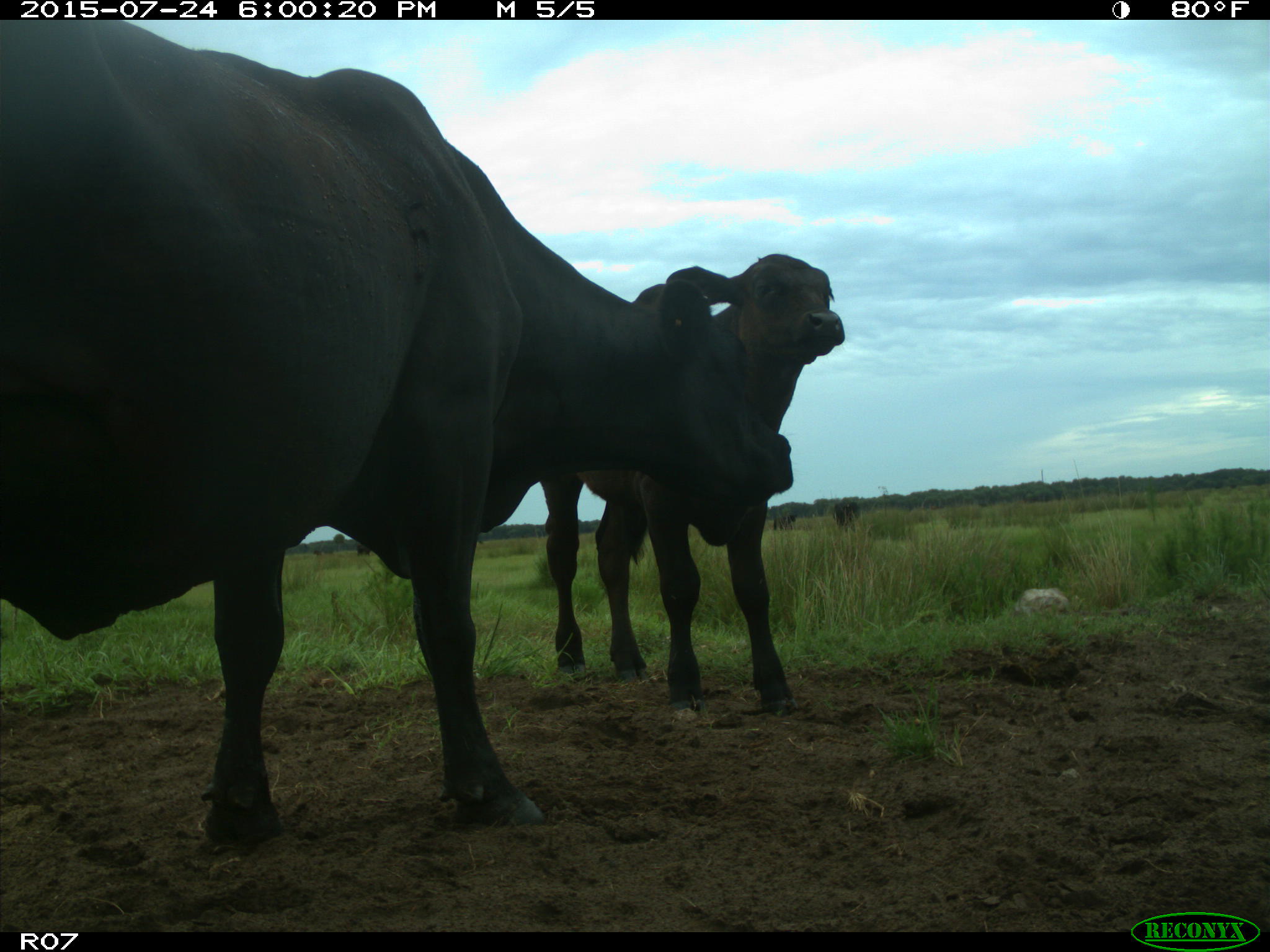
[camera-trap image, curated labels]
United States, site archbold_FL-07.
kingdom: Animalia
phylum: Chordata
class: Mammalia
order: Artiodactyla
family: Bovidae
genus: Bos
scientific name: Bos taurus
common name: domestic cow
Bos taurus (domestic cow).